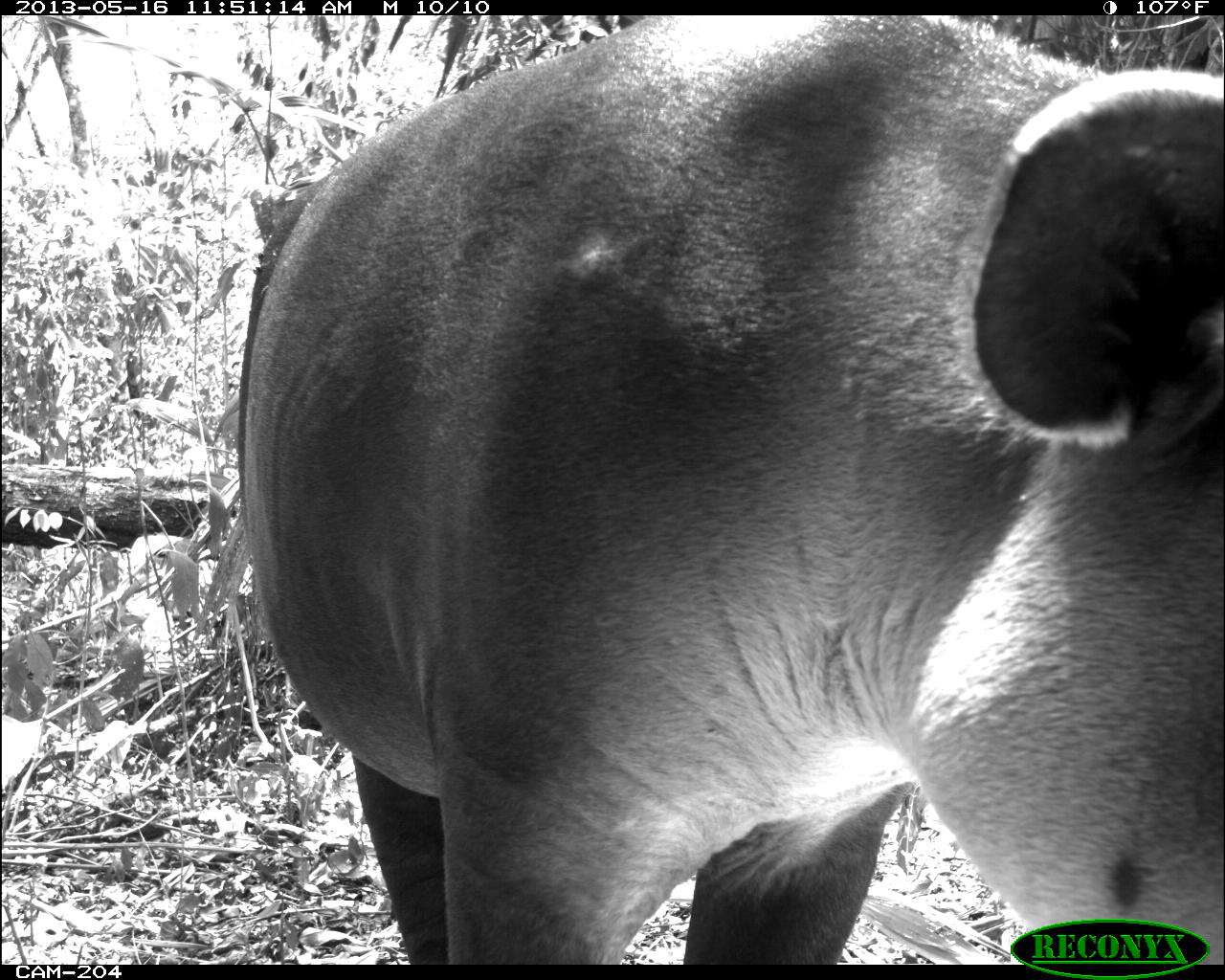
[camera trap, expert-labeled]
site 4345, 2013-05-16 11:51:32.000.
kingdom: Animalia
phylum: Chordata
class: Mammalia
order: Perissodactyla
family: Tapiridae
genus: Tapirus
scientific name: Tapirus bairdii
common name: baird's tapir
Tapirus bairdii (baird's tapir), count 1, sex female.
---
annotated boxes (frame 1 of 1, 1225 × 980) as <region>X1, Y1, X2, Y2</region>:
tapirus bairdii: <region>229, 15, 1225, 964</region>